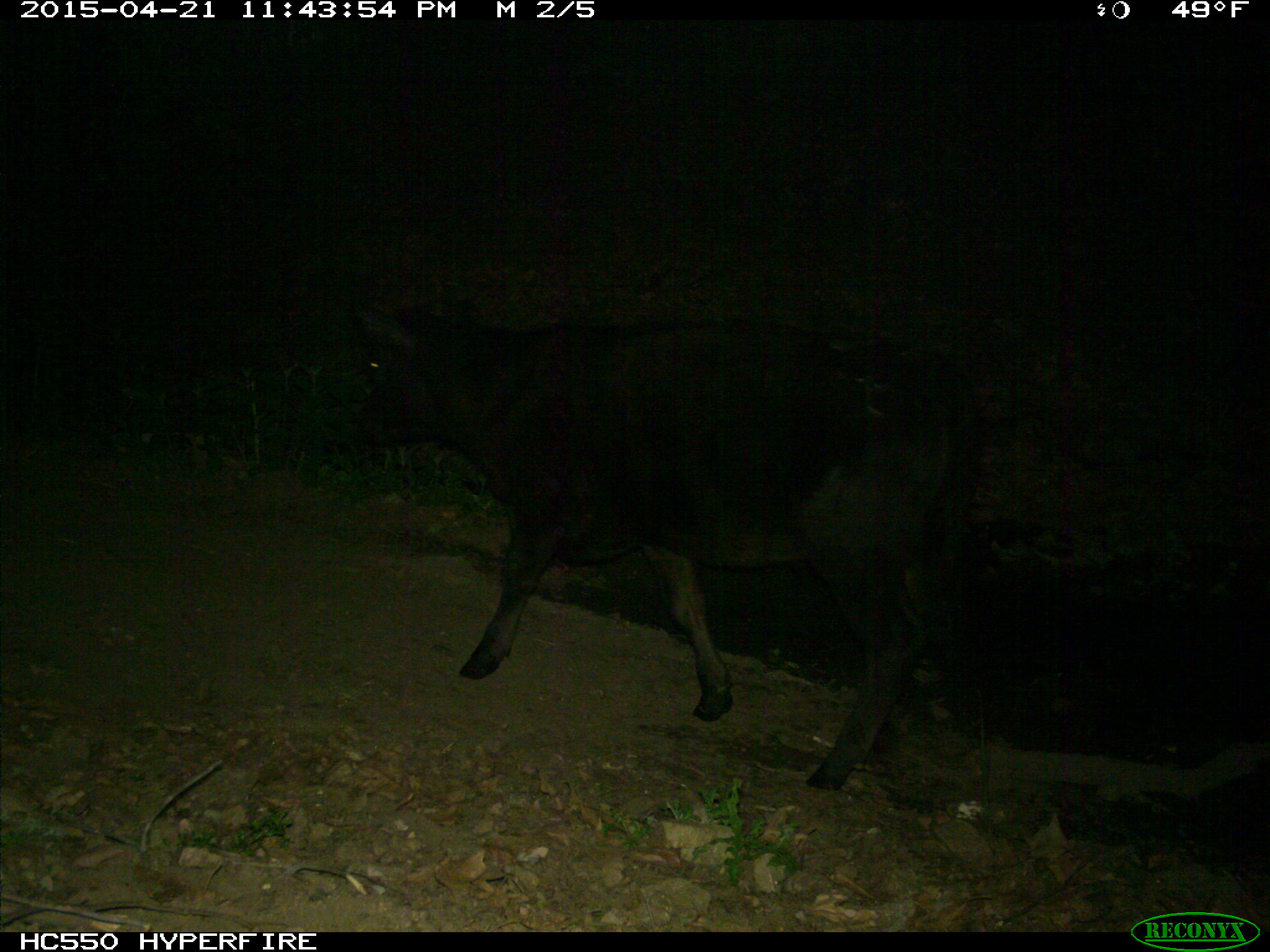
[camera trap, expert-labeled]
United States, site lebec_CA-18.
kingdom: Animalia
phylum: Chordata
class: Mammalia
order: Artiodactyla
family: Bovidae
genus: Bos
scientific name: Bos taurus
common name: domestic cow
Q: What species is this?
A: Bos taurus (domestic cow).